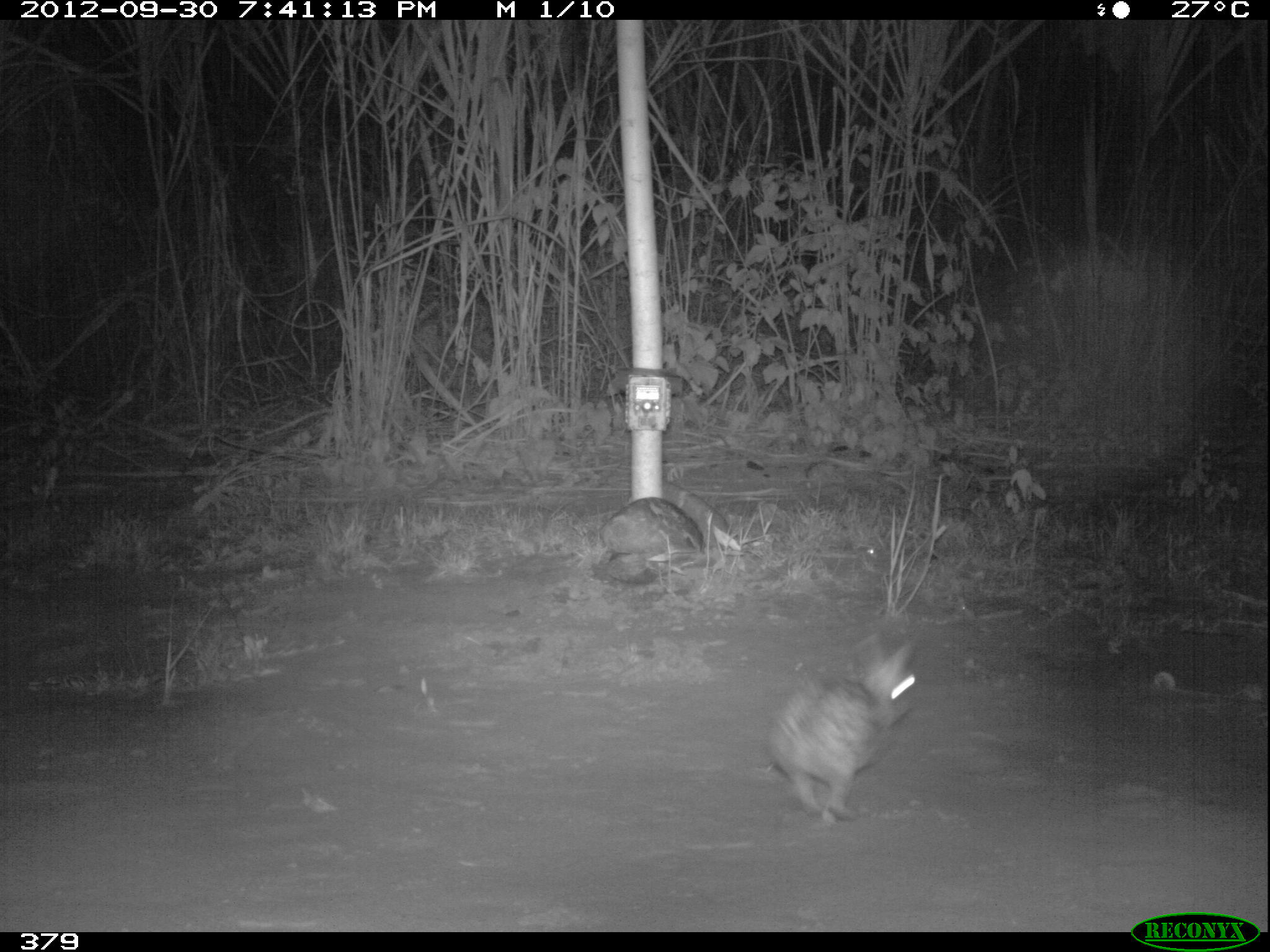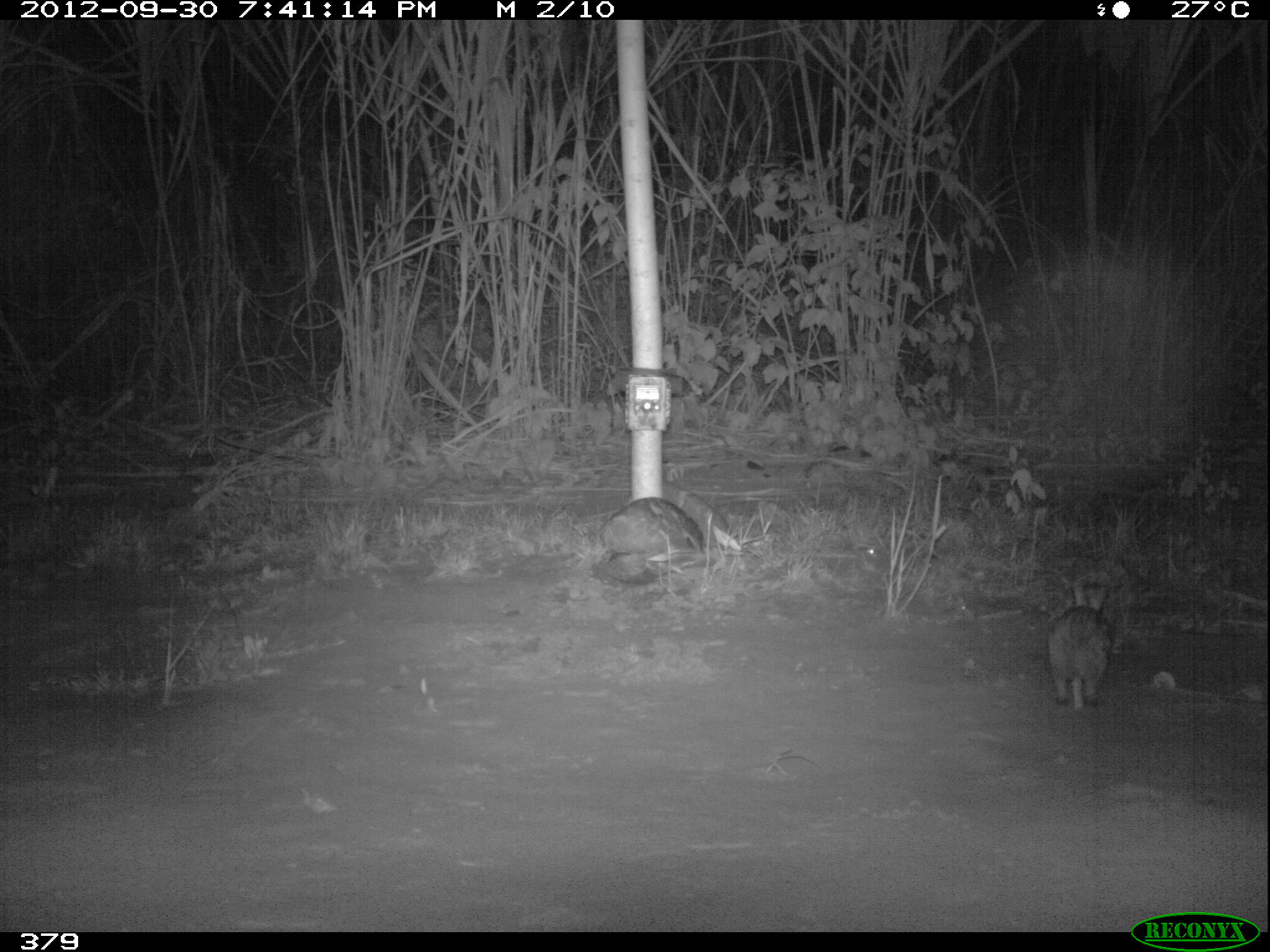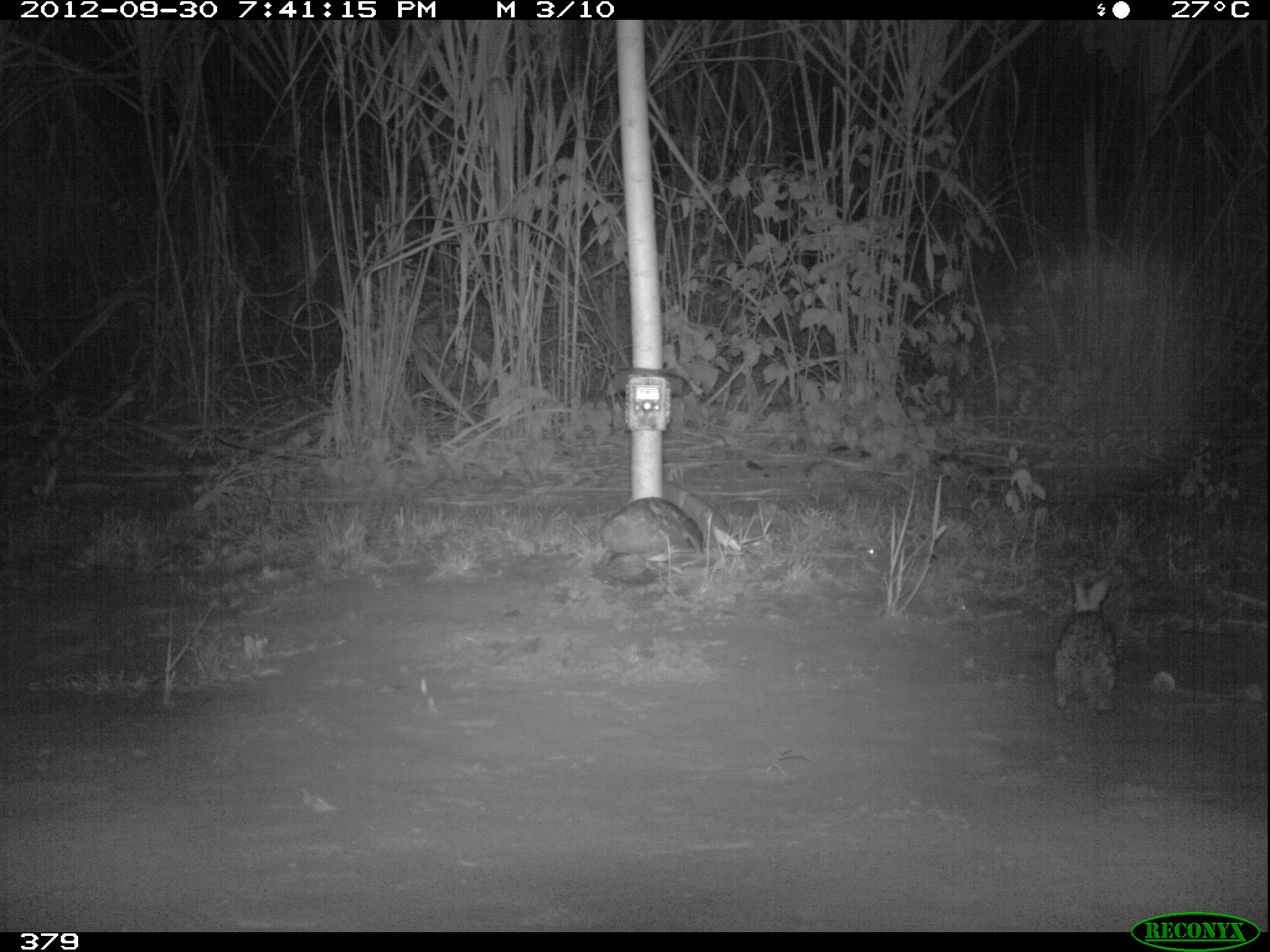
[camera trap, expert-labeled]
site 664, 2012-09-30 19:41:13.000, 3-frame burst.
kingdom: Animalia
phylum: Chordata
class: Mammalia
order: Lagomorpha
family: Leporidae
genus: Sylvilagus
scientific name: Sylvilagus brasiliensis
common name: tapeti